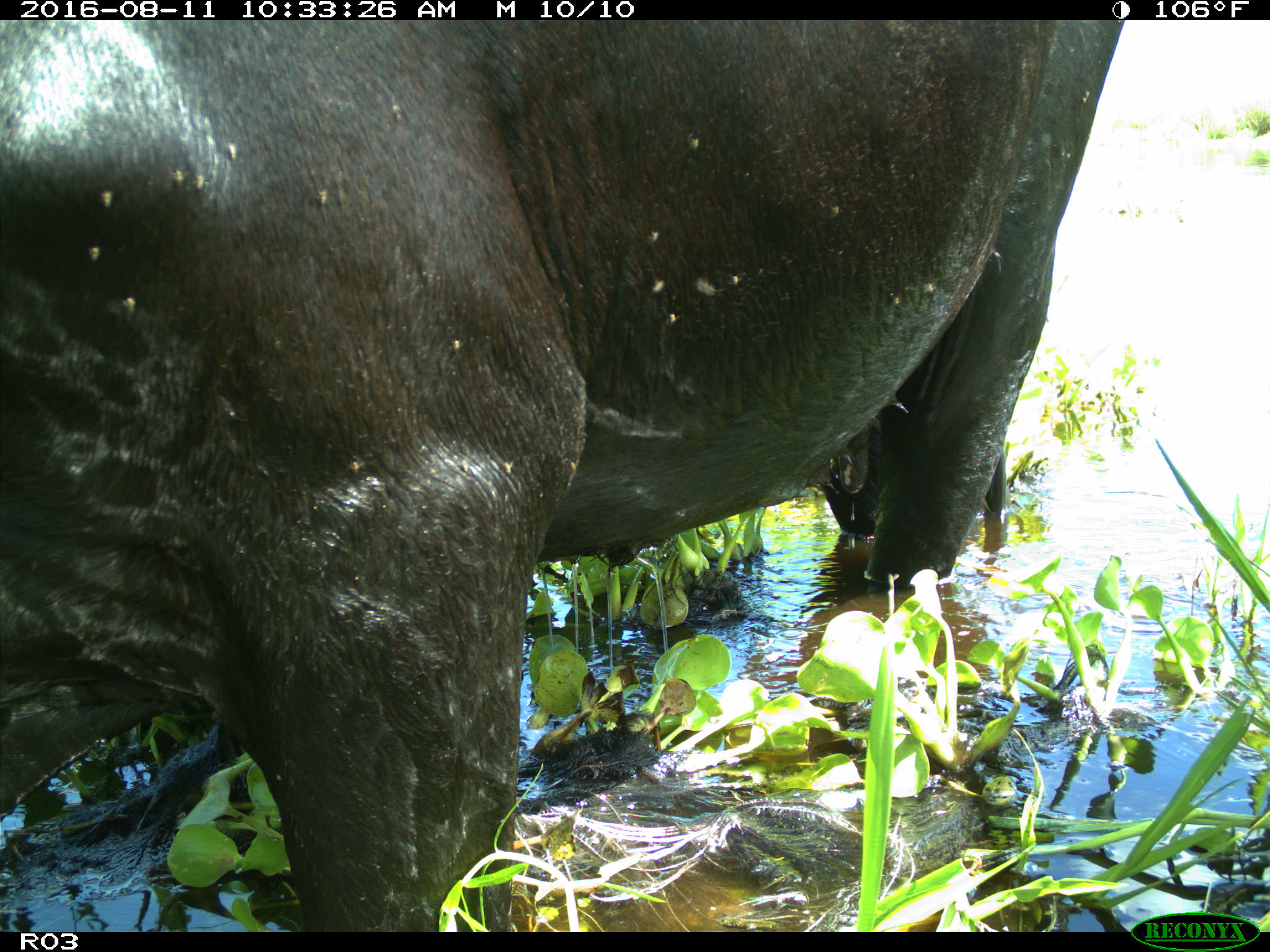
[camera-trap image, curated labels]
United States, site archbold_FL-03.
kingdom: Animalia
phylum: Chordata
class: Mammalia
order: Artiodactyla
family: Bovidae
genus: Bos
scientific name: Bos taurus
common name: domestic cow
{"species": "Bos taurus (domestic cow)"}